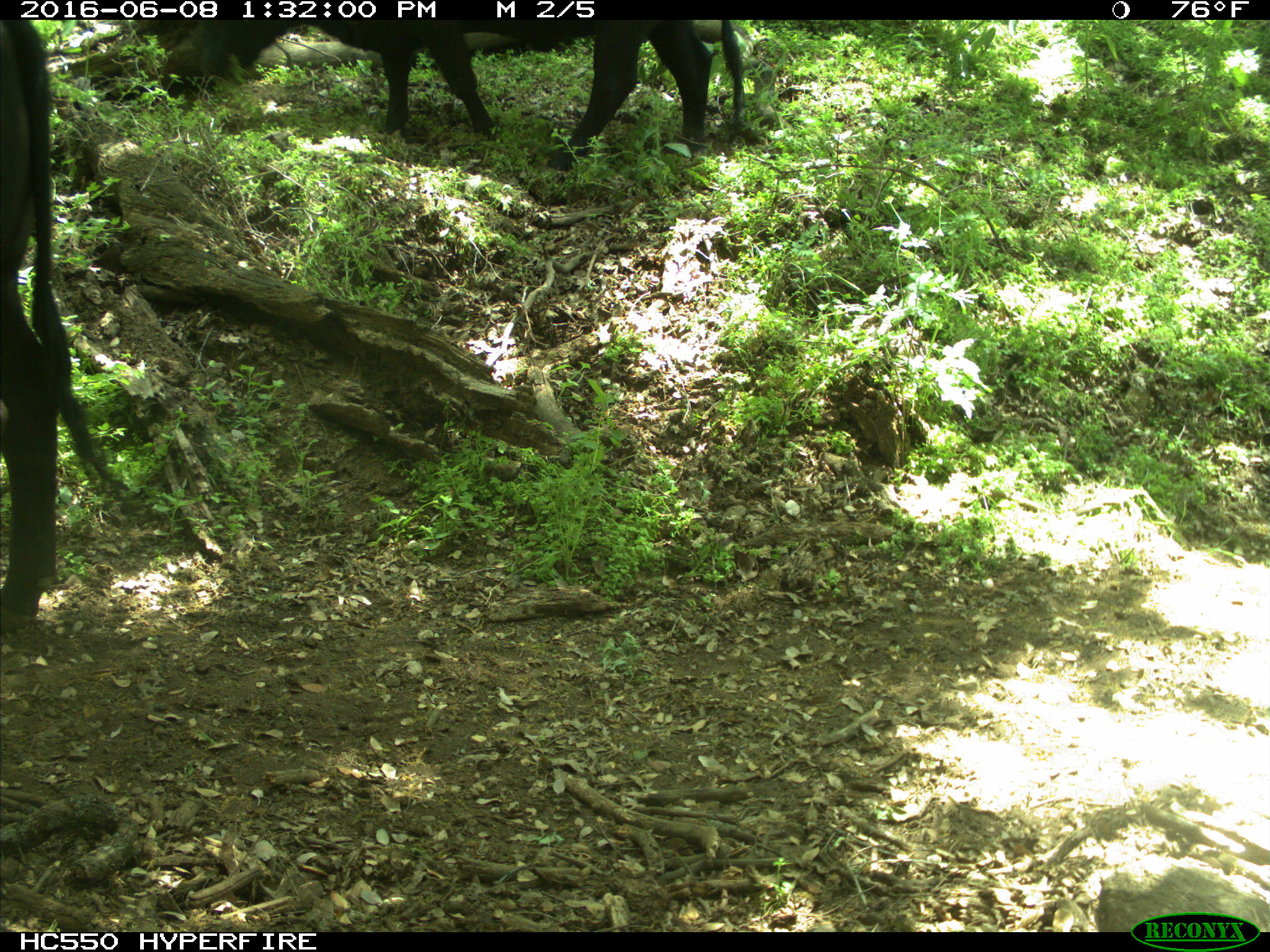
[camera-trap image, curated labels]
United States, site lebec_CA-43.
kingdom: Animalia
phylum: Chordata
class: Mammalia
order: Artiodactyla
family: Bovidae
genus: Bos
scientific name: Bos taurus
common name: domestic cow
Bos taurus (domestic cow).